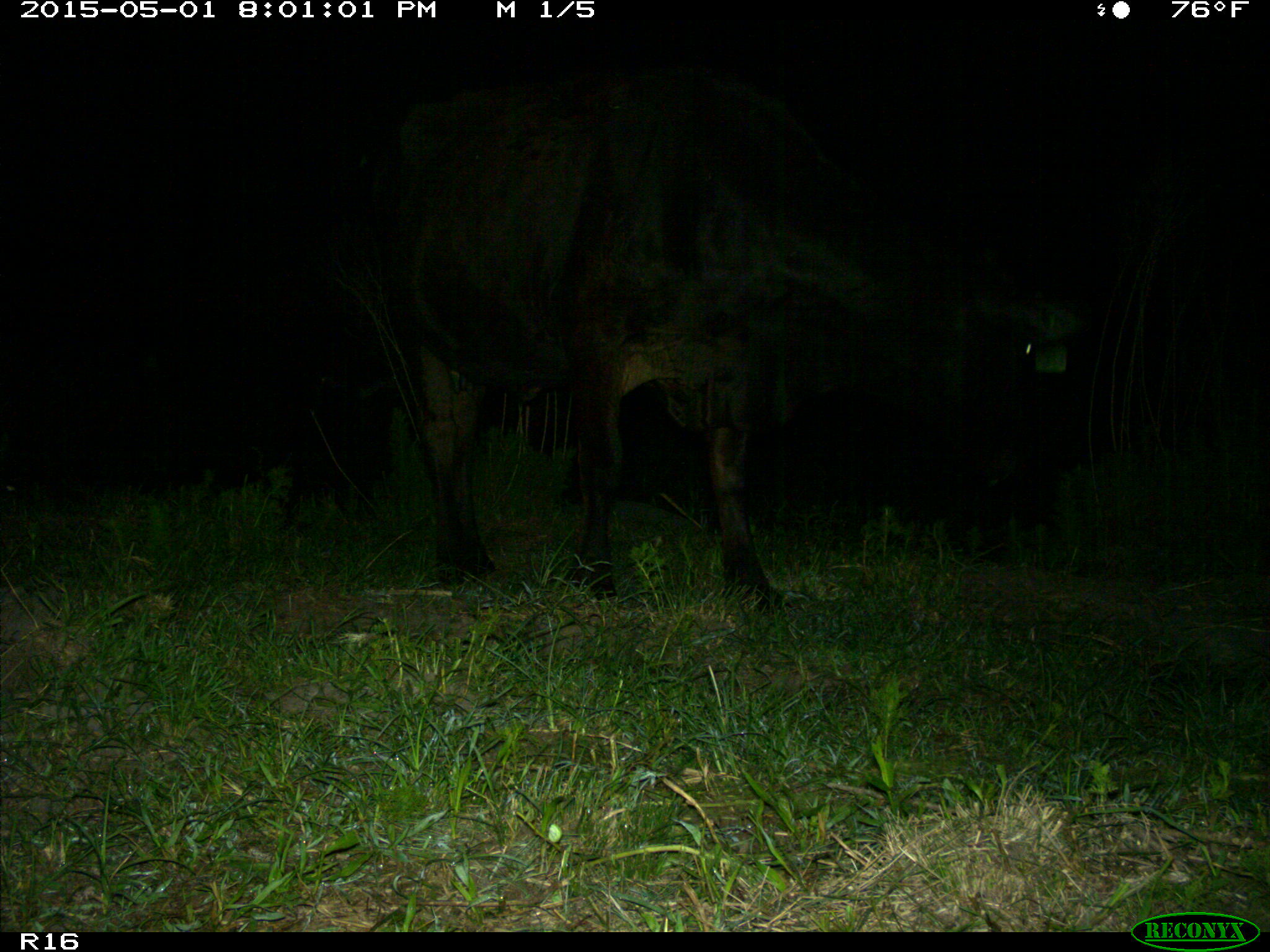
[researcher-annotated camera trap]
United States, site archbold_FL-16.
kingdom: Animalia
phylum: Chordata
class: Mammalia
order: Artiodactyla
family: Bovidae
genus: Bos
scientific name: Bos taurus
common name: domestic cow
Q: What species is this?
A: Bos taurus (domestic cow).